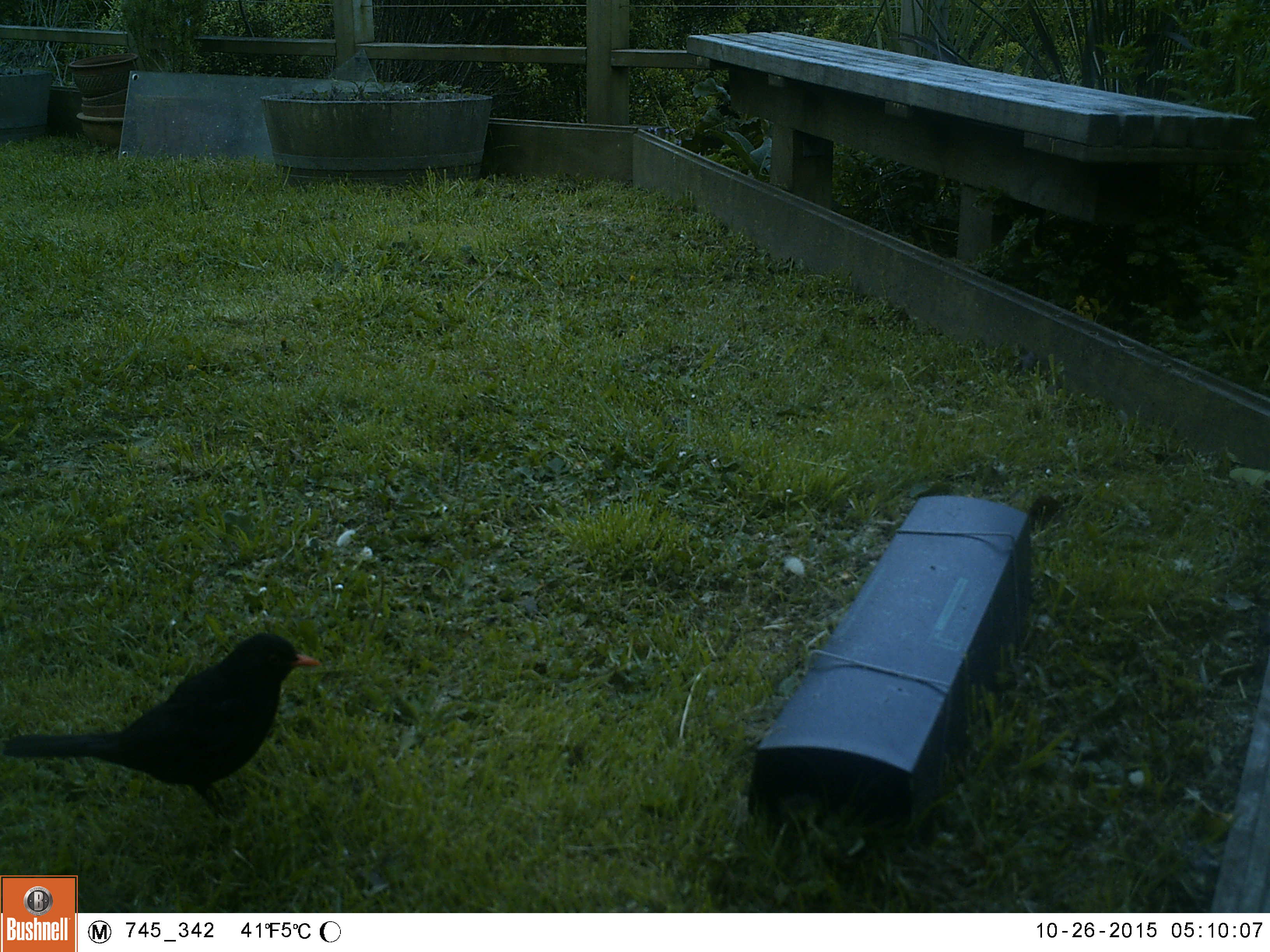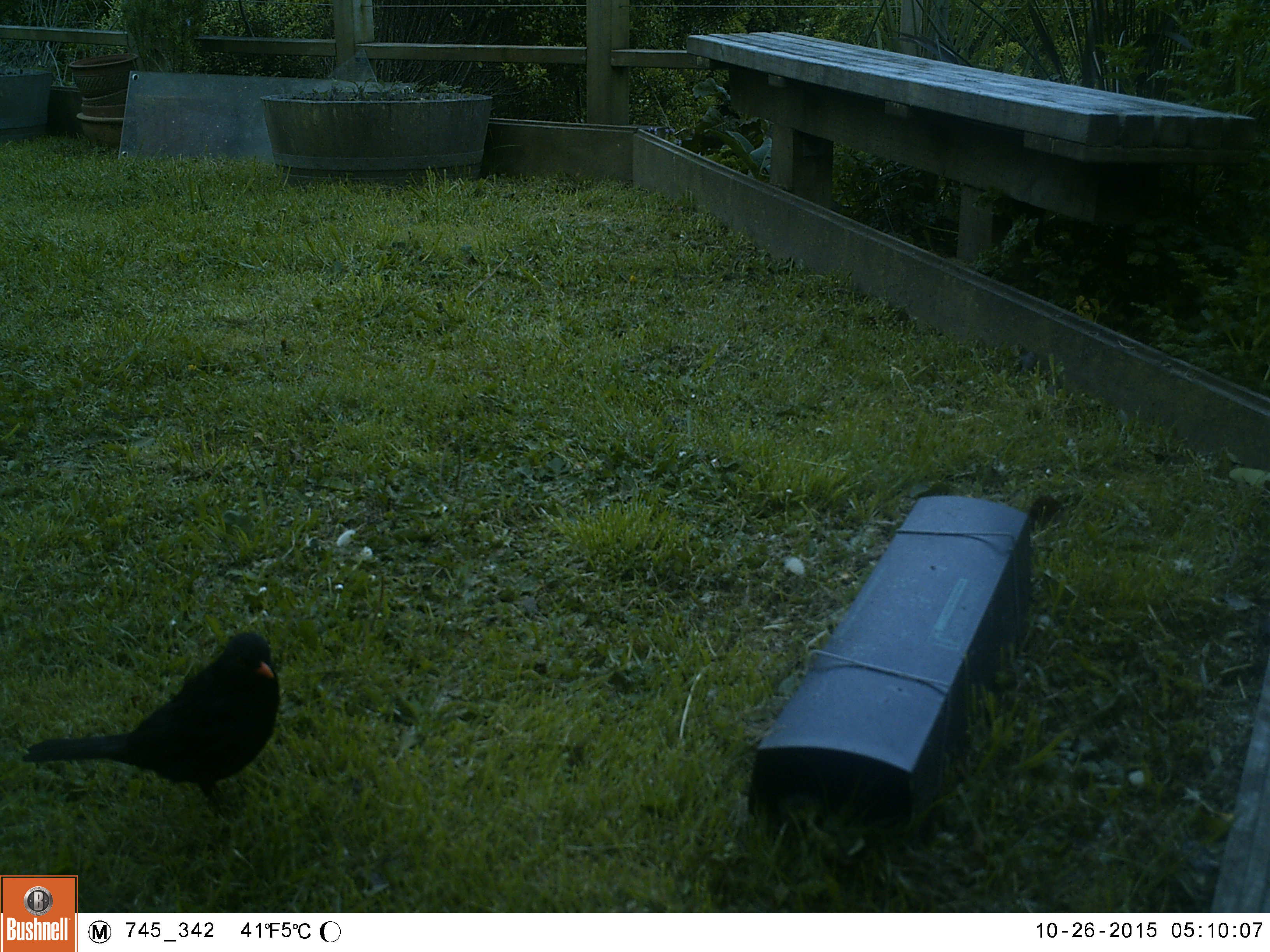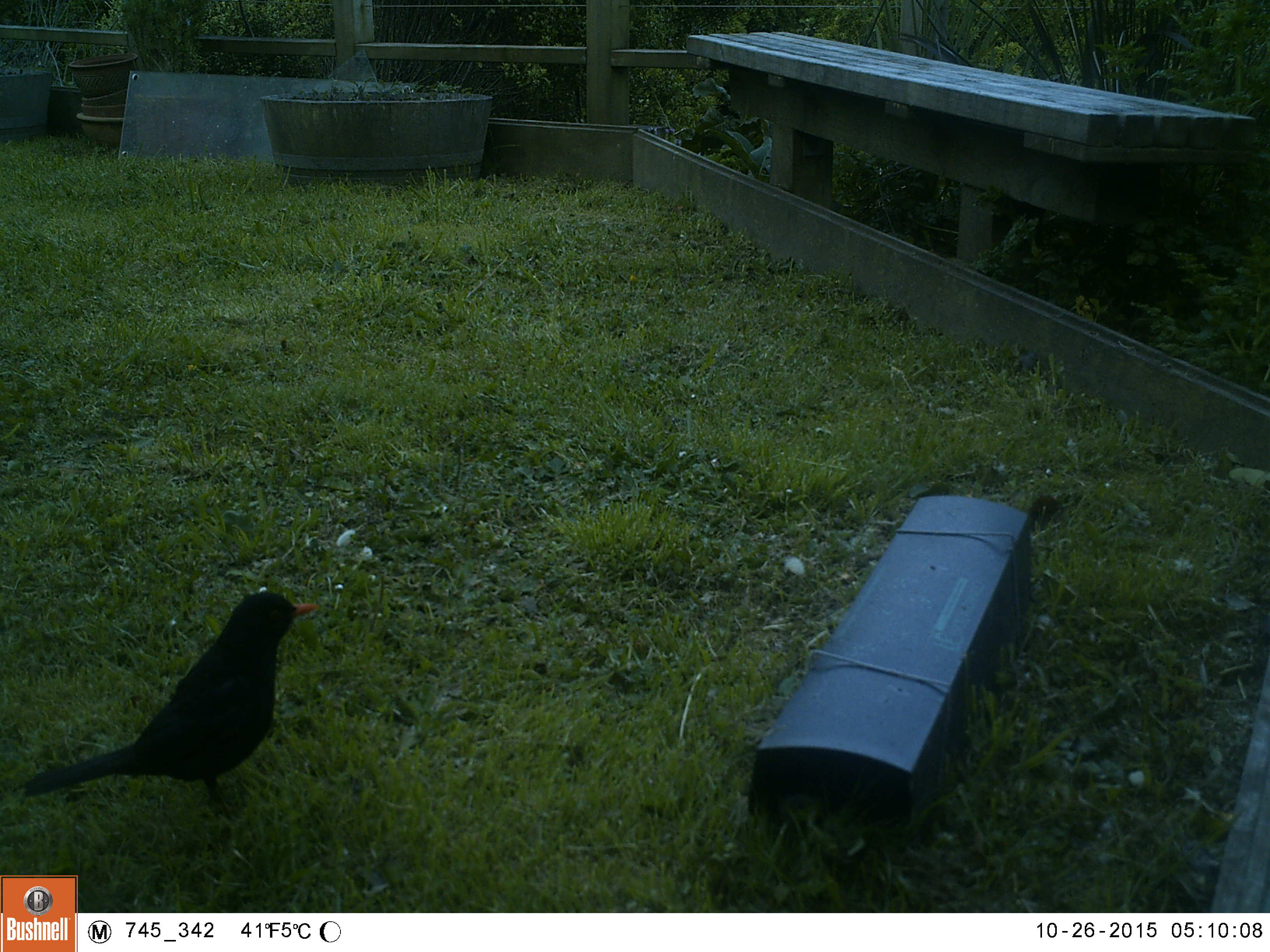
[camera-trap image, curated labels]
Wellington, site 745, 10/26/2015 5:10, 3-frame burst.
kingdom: Animalia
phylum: Chordata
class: Aves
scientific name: Aves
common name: bird